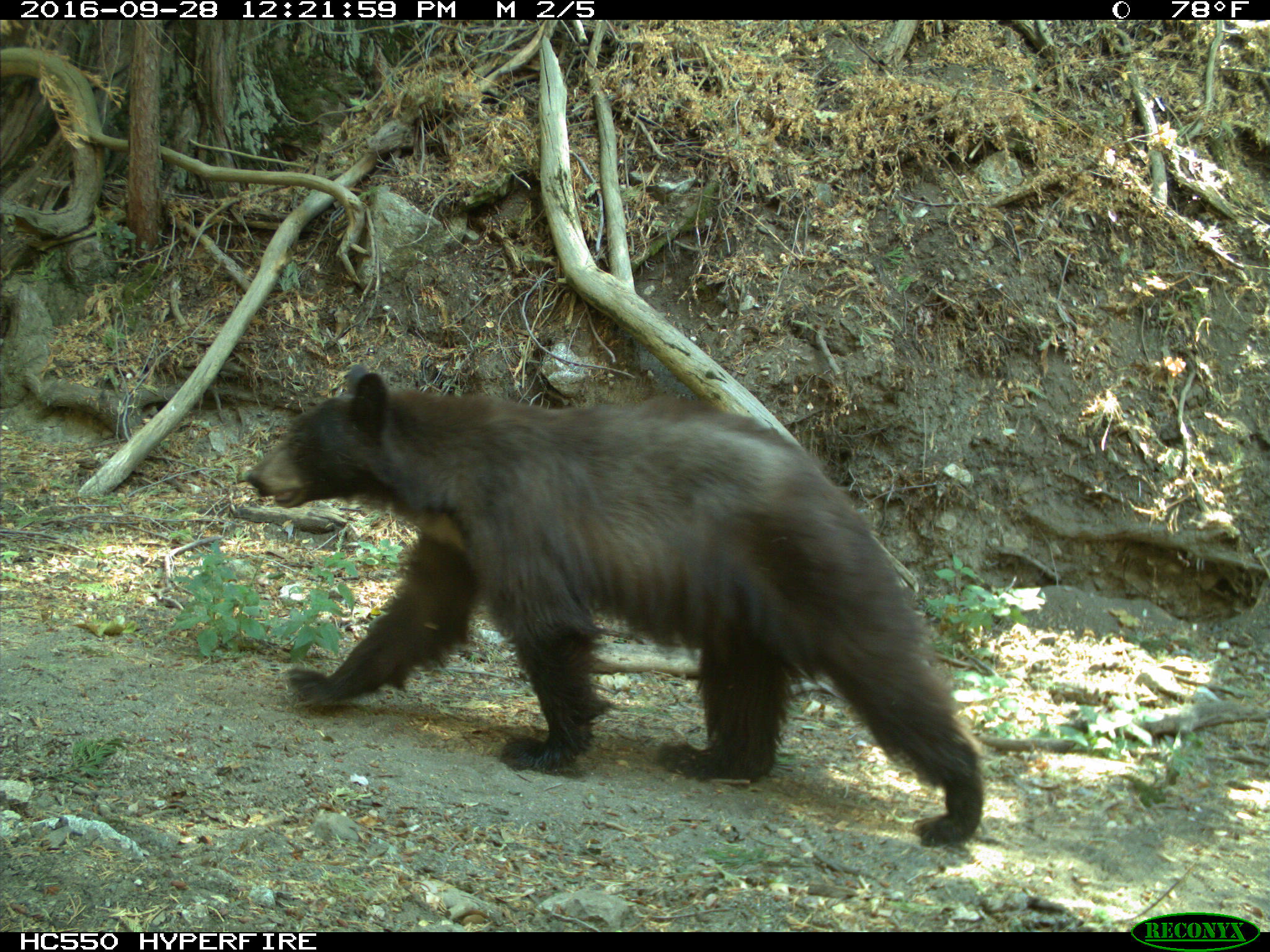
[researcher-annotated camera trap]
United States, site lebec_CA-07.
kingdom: Animalia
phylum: Chordata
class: Mammalia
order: Carnivora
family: Ursidae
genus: Ursus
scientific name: Ursus americanus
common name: american black bear